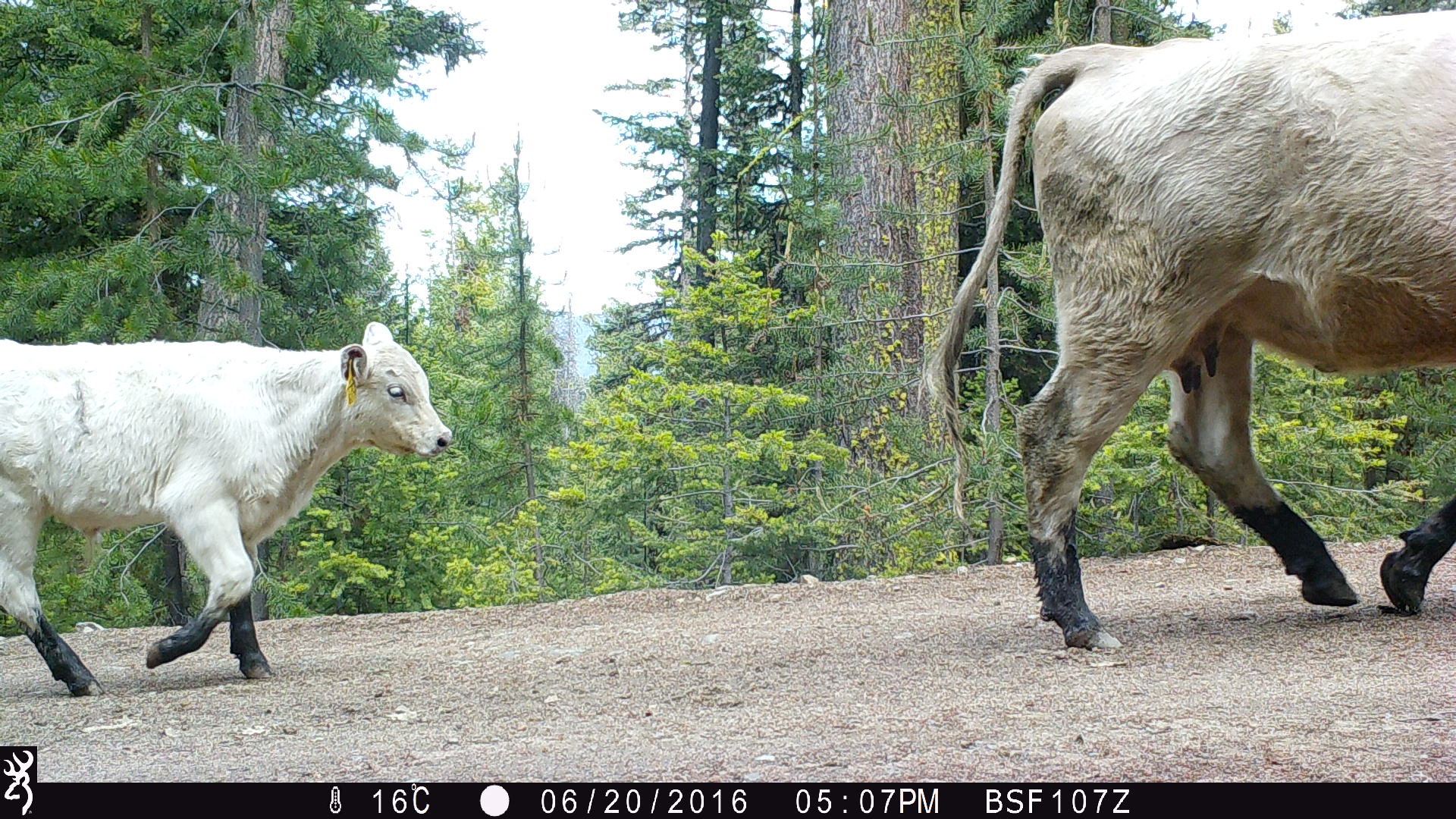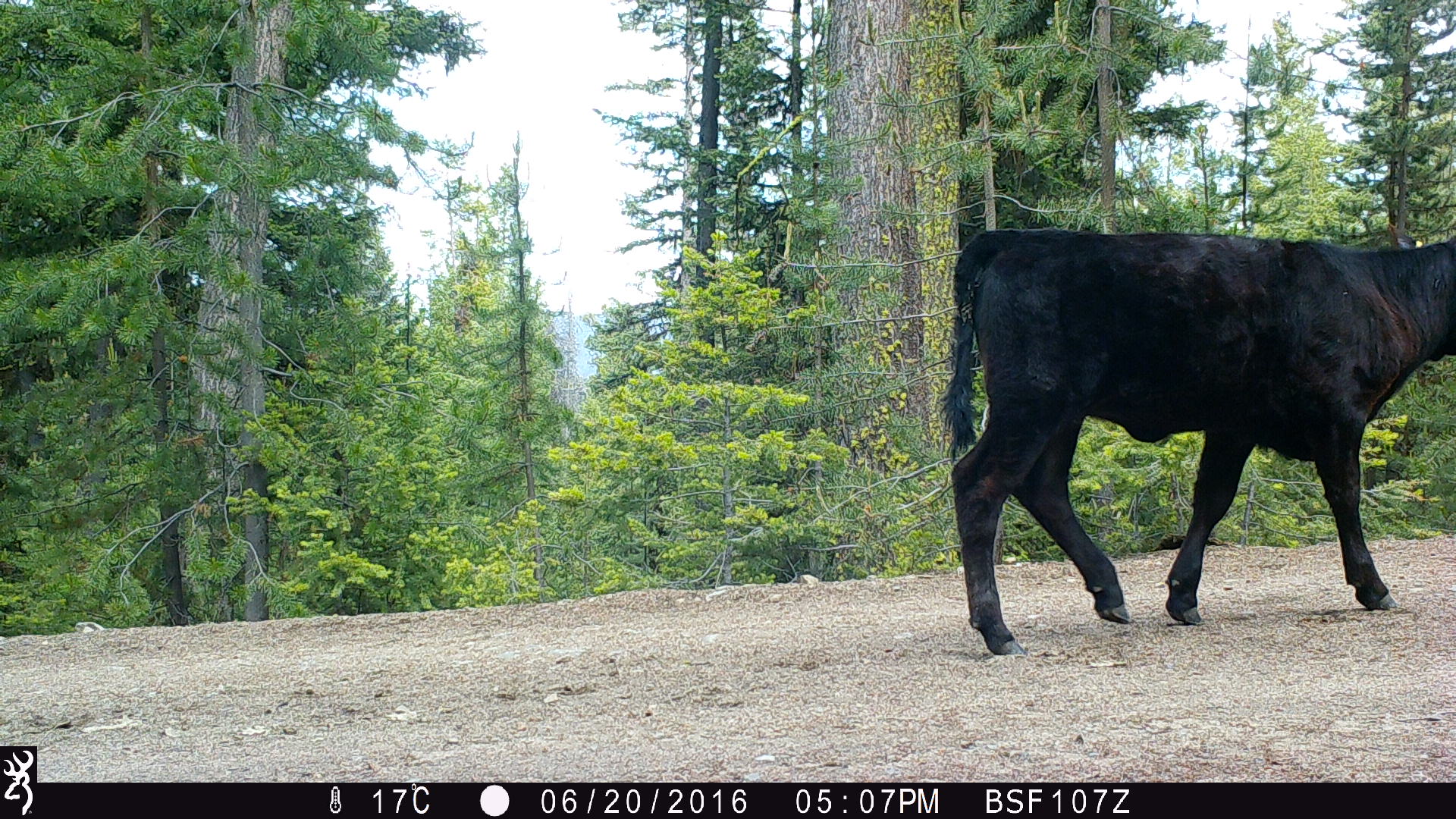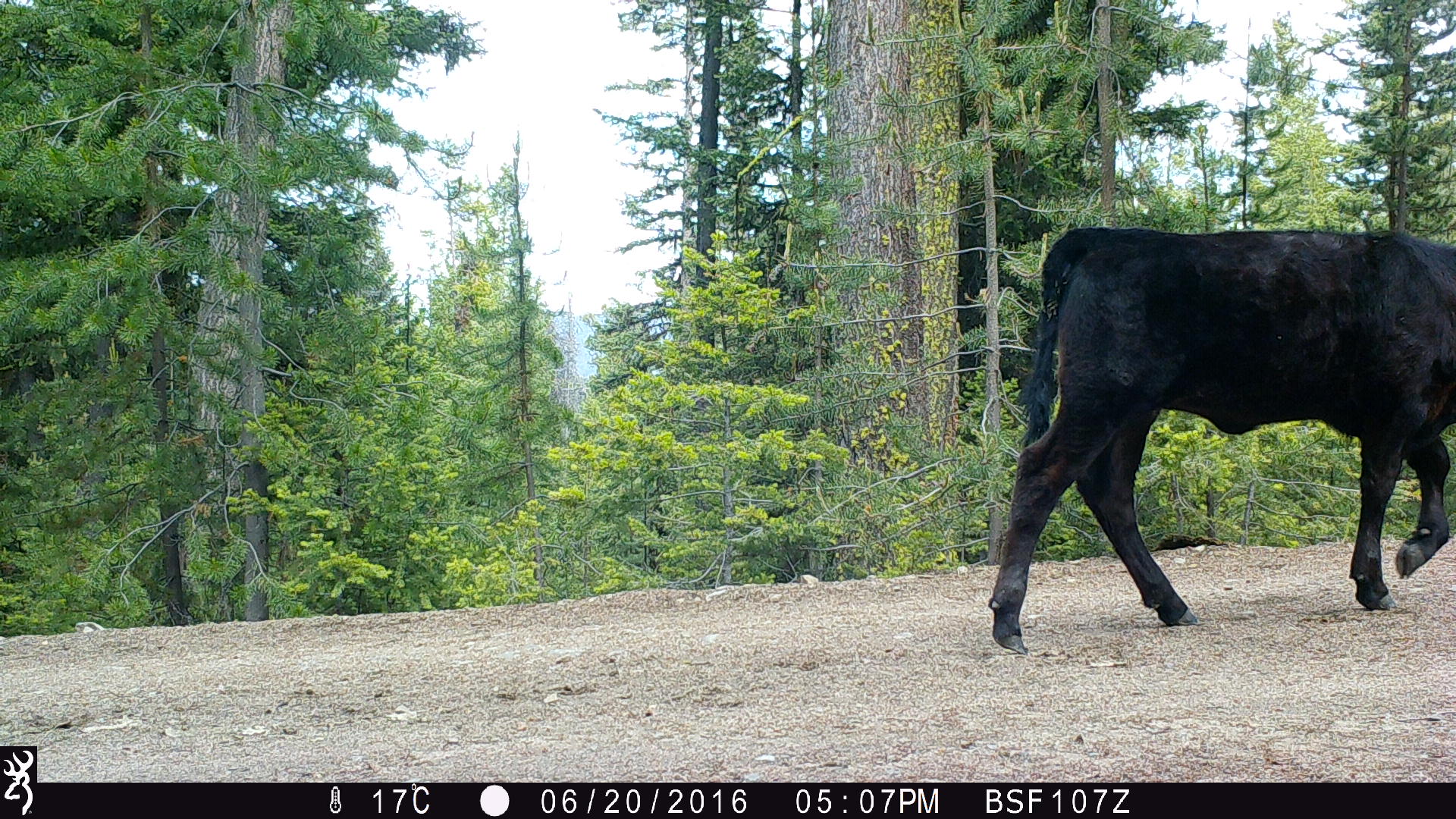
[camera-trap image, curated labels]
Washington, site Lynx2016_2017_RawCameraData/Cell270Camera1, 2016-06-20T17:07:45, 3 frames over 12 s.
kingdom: Animalia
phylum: Chordata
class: Mammalia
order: Artiodactyla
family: Bovidae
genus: Bos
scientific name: Bos taurus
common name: domestic cattle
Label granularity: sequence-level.